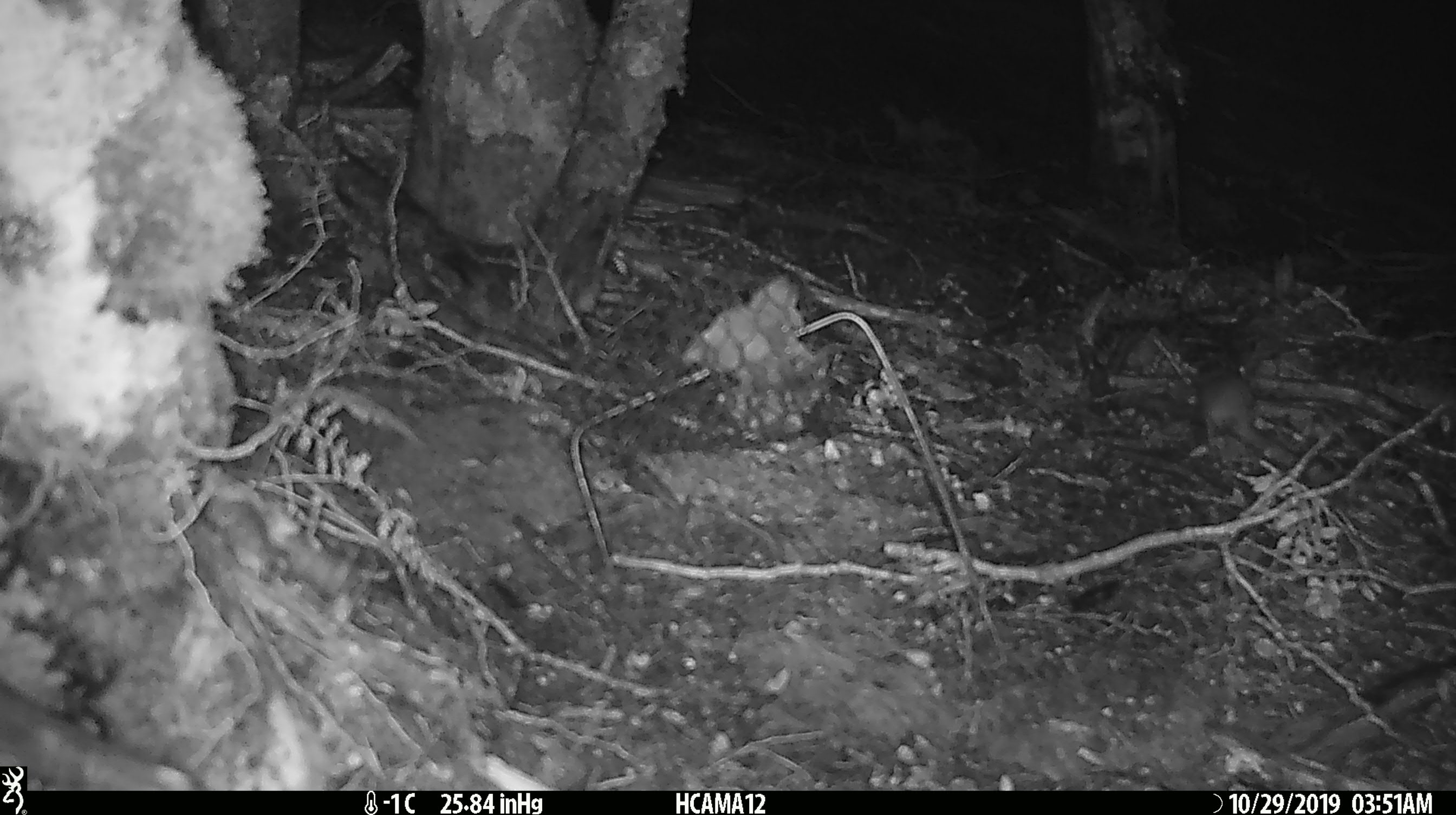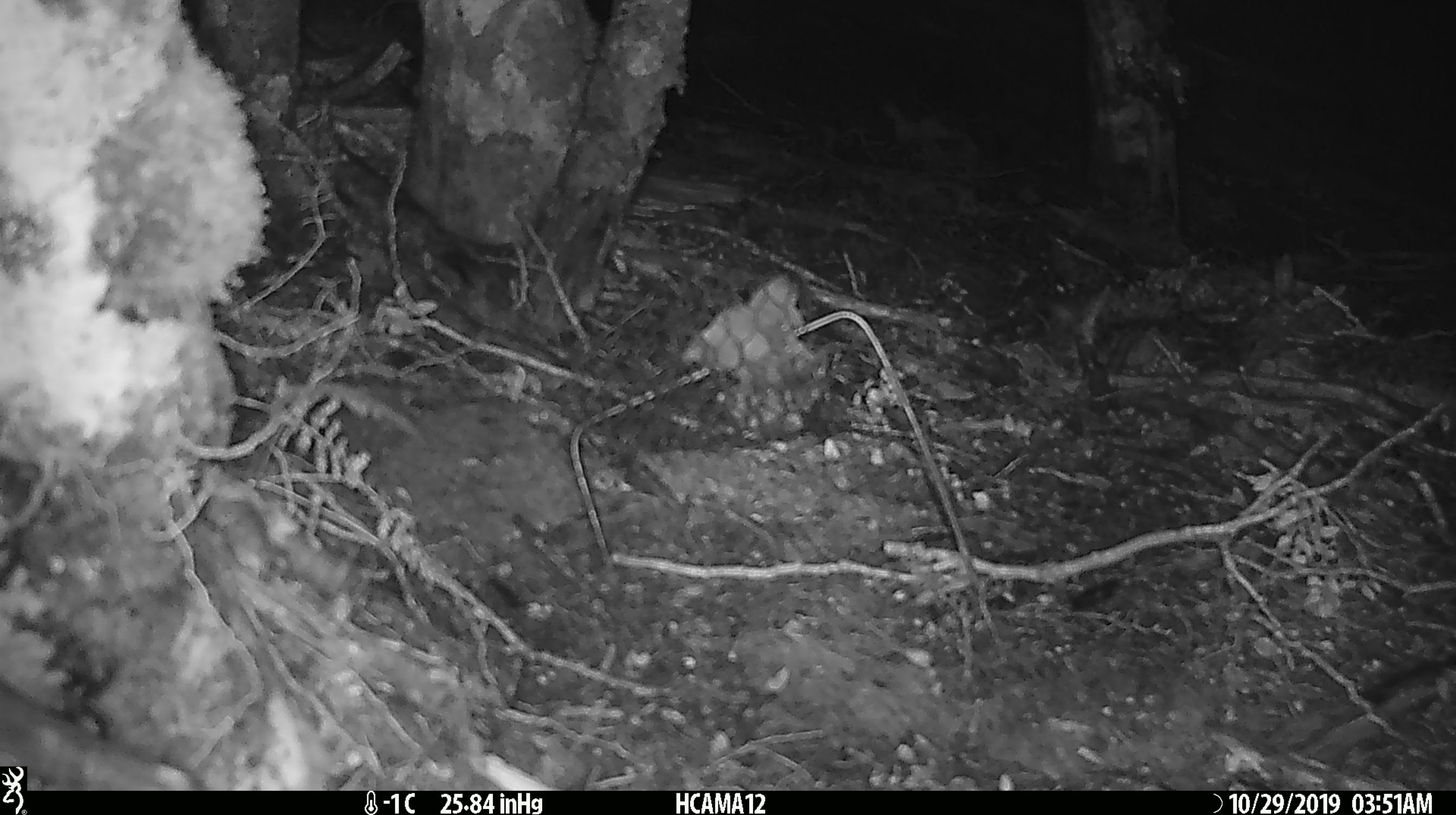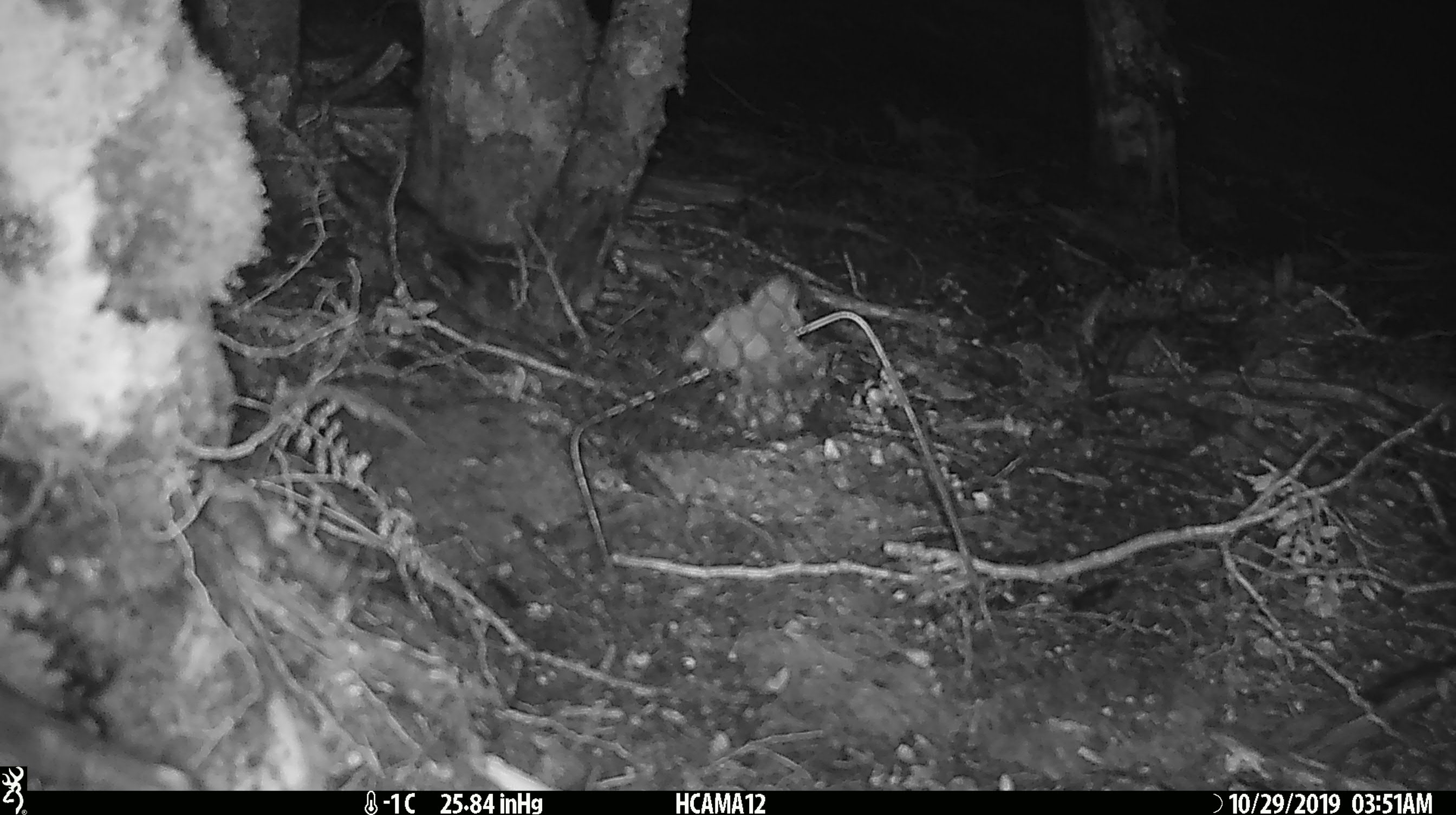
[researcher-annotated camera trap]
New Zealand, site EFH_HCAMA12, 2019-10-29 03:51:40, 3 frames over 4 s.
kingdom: Animalia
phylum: Chordata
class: Mammalia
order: Rodentia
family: Muridae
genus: Mus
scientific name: Mus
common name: mouse